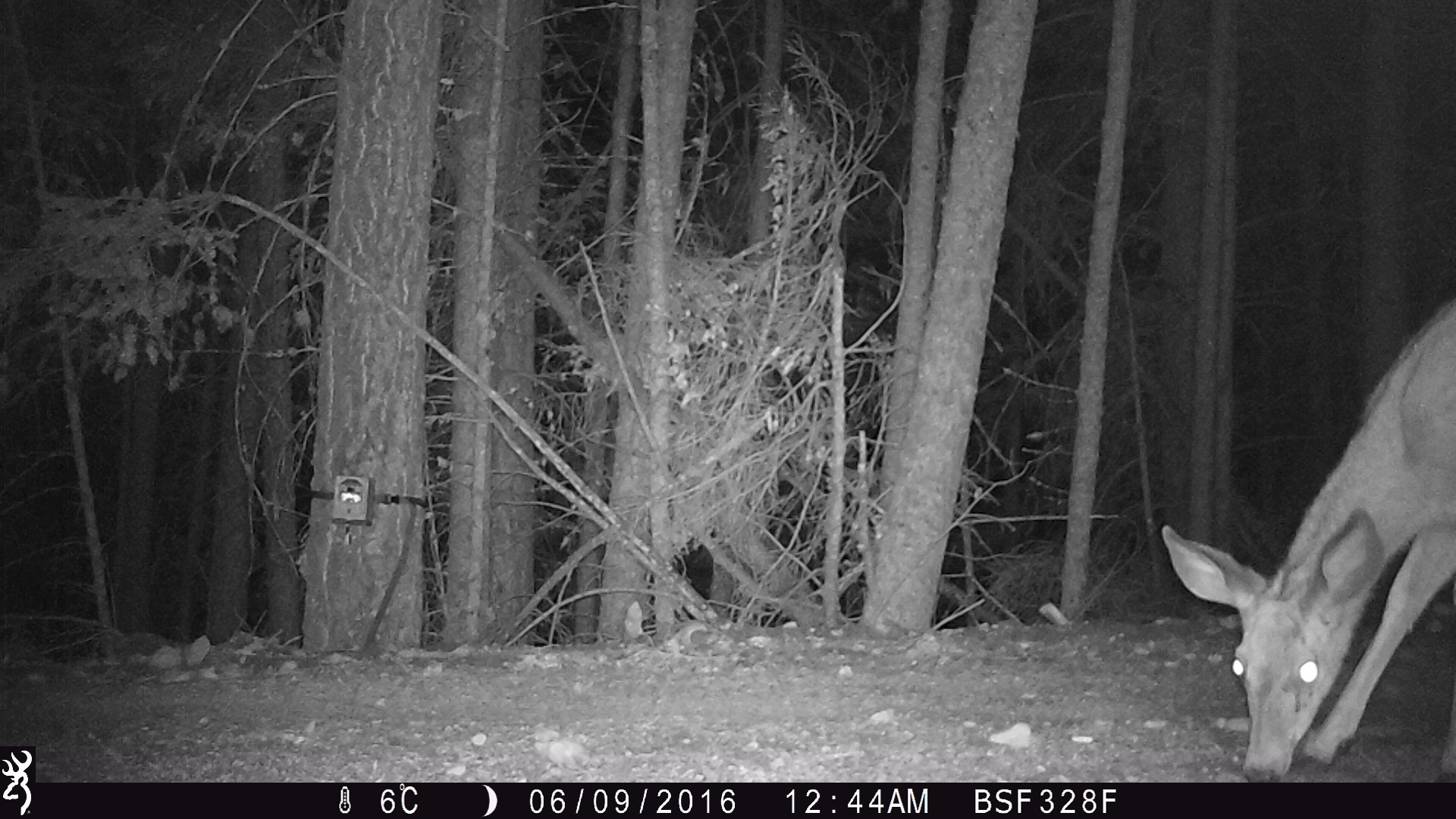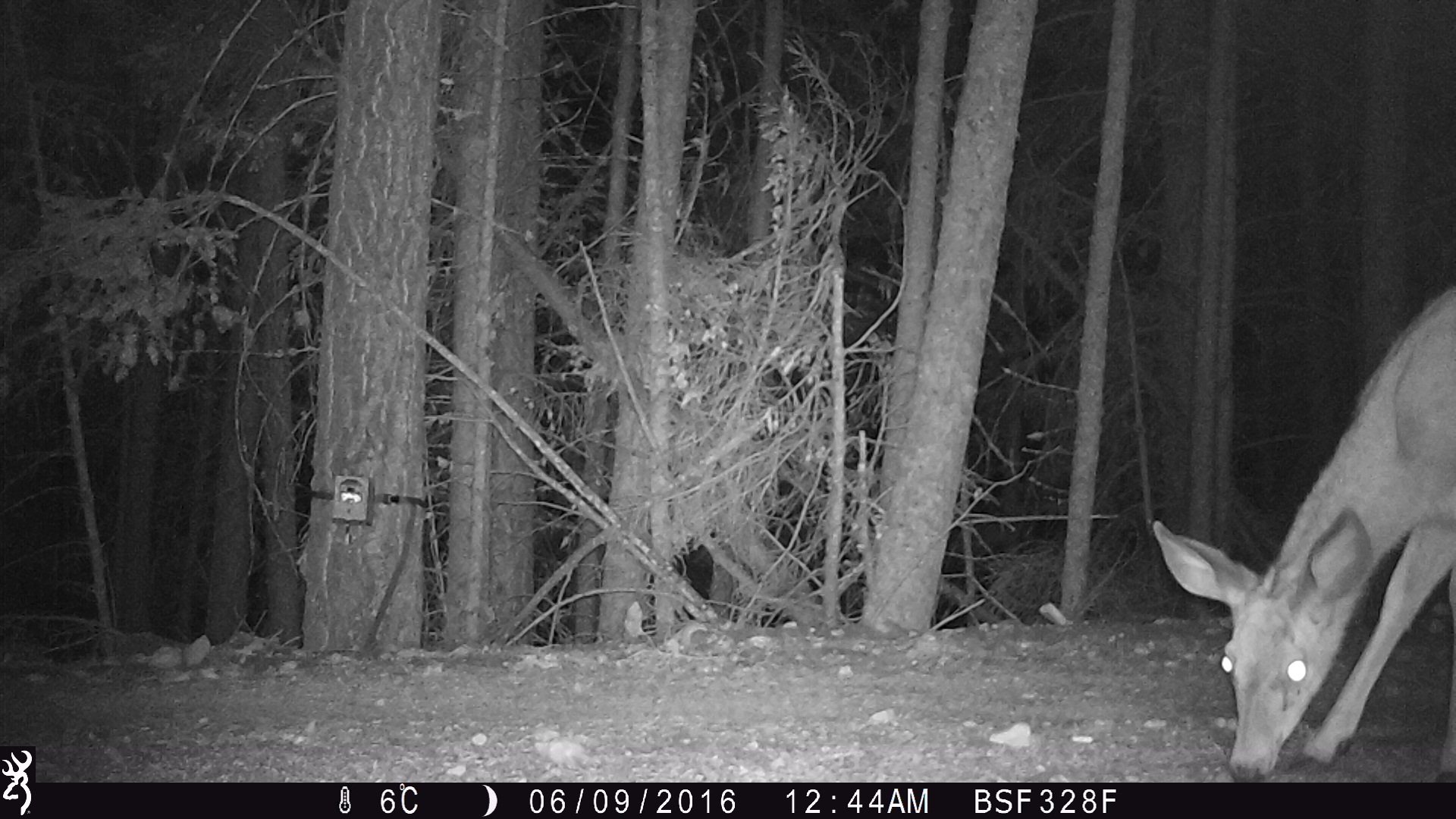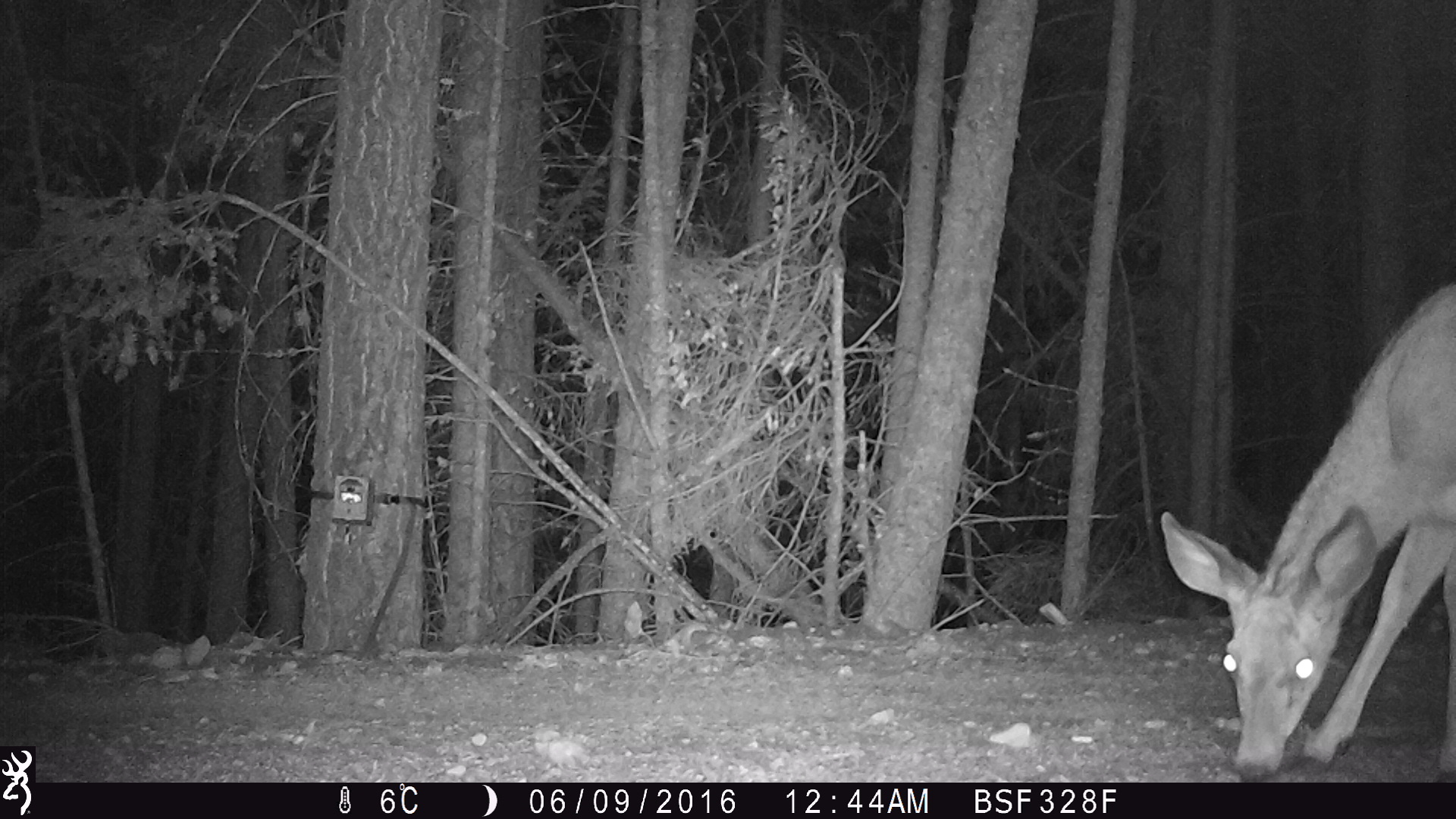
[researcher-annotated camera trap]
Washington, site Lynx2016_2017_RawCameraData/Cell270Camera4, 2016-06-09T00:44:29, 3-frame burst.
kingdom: Animalia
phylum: Chordata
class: Mammalia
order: Artiodactyla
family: Cervidae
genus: Odocoileus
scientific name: Odocoileus hemionus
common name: mule deer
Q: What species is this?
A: Odocoileus hemionus (mule deer).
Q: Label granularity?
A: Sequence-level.